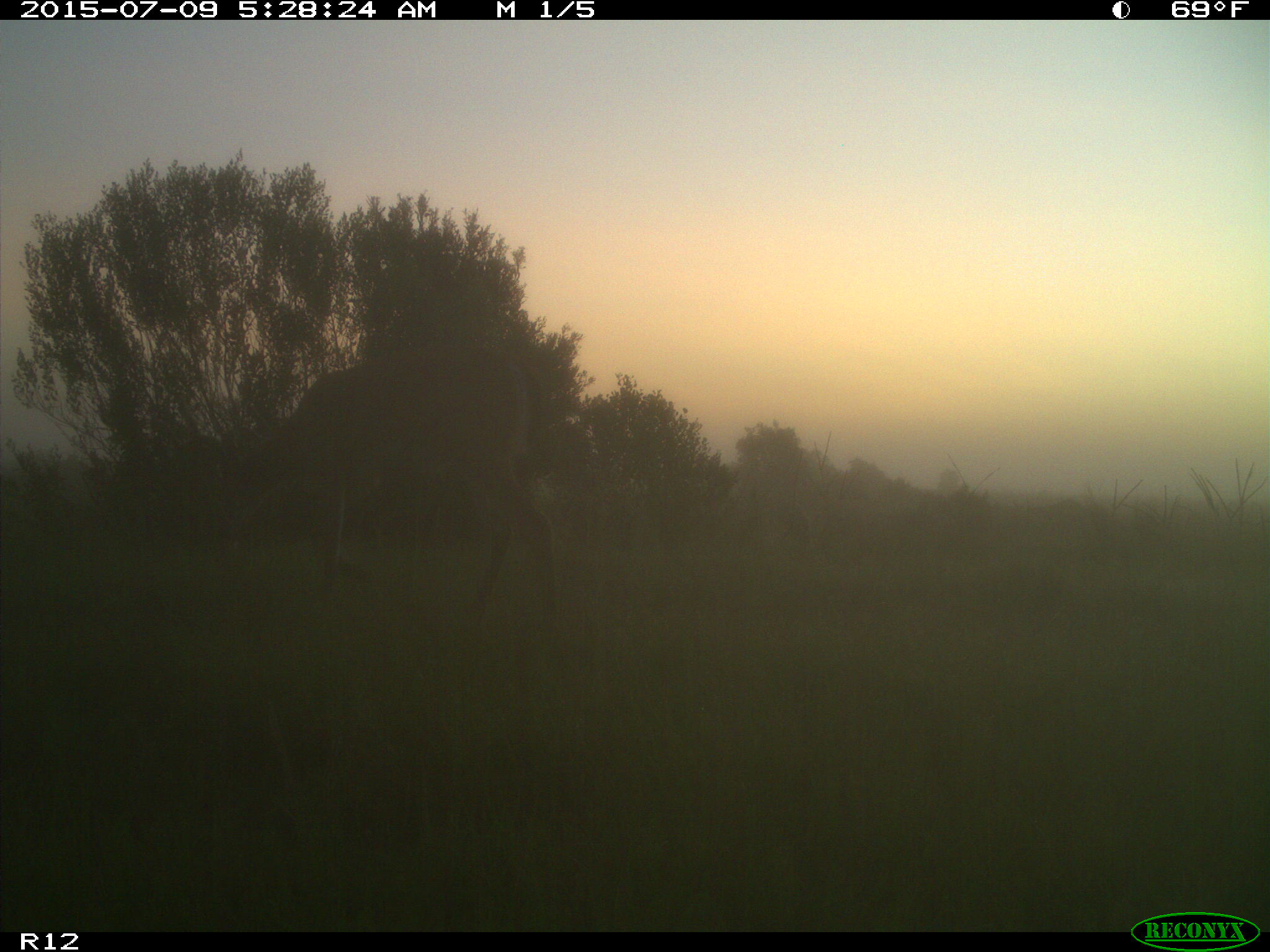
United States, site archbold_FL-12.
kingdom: Animalia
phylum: Chordata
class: Mammalia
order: Artiodactyla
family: Cervidae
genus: Odocoileus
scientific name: Odocoileus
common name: deer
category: unidentified deer